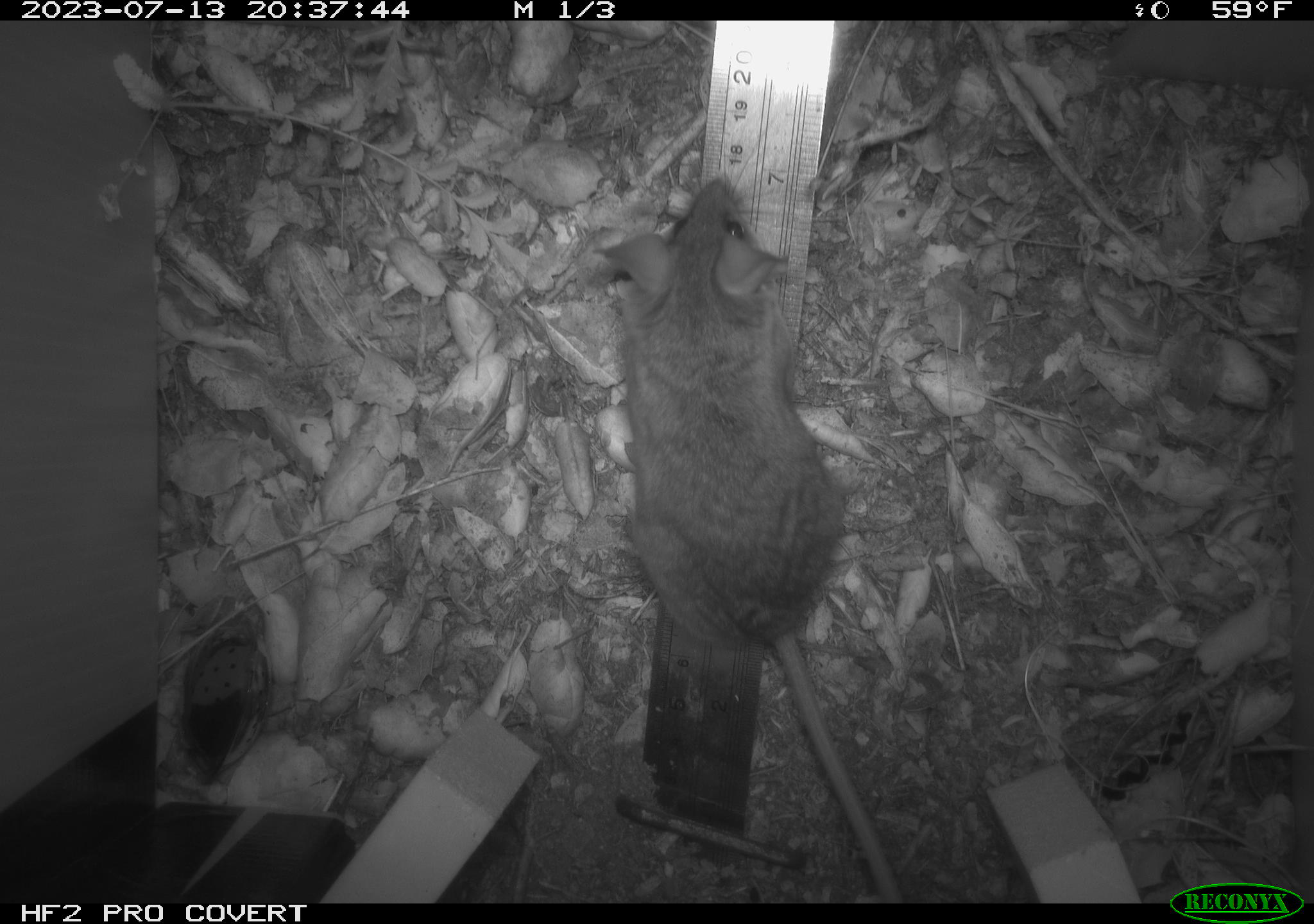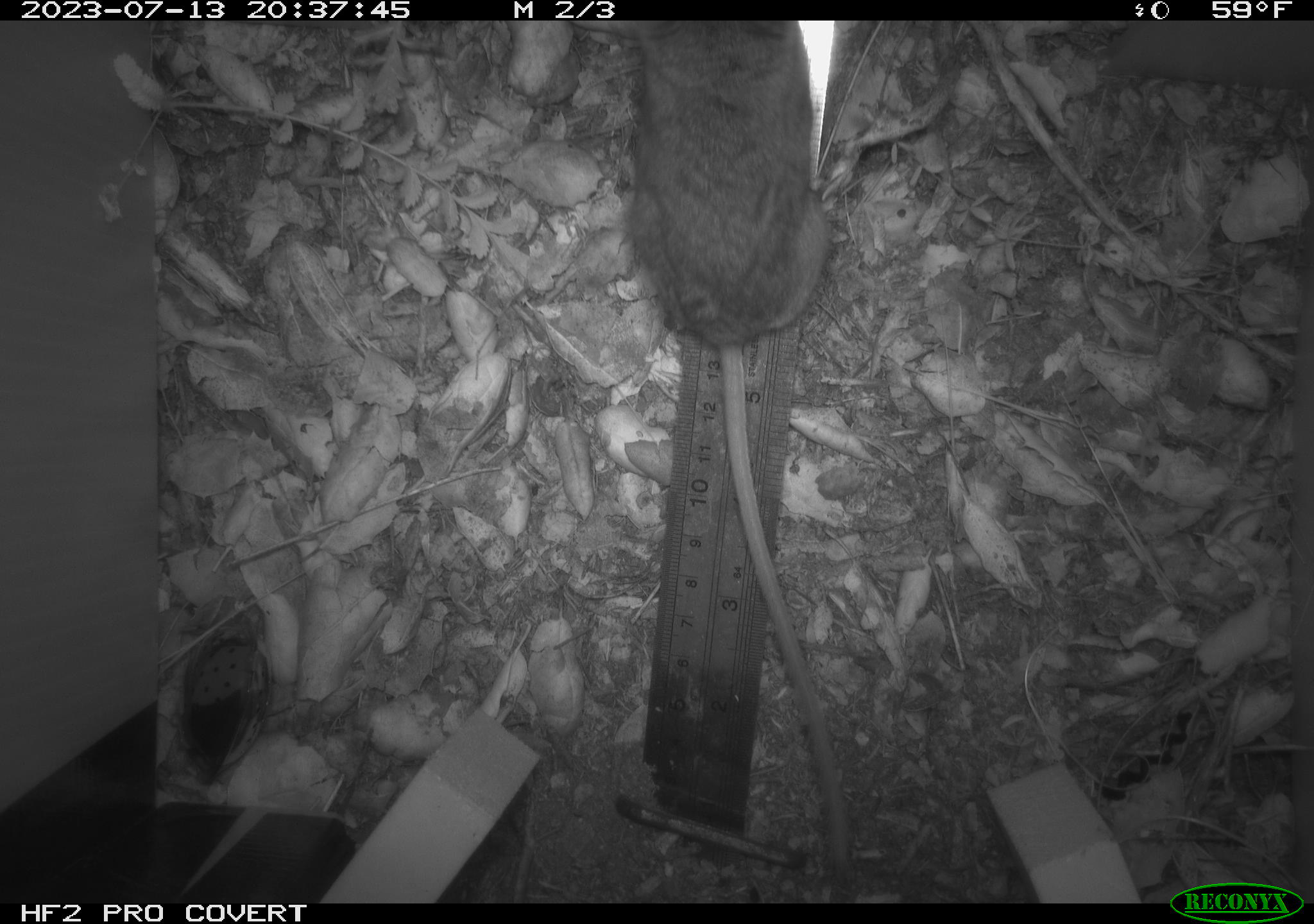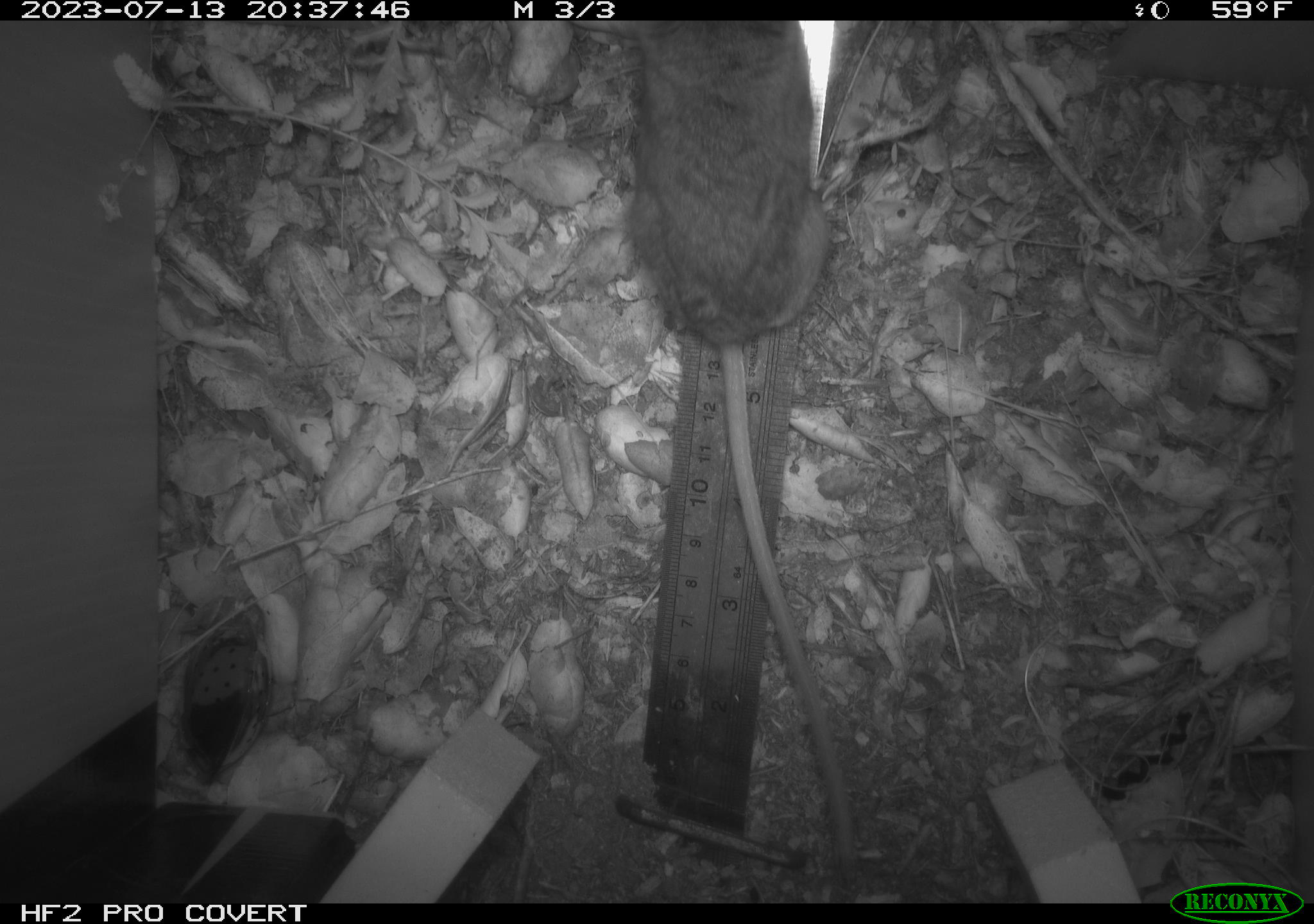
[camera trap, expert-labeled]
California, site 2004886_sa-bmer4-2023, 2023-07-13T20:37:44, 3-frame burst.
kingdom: Animalia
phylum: Chordata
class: Mammalia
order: Rodentia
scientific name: Rodentia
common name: mouse species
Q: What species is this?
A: Mouse species (Rodentia).